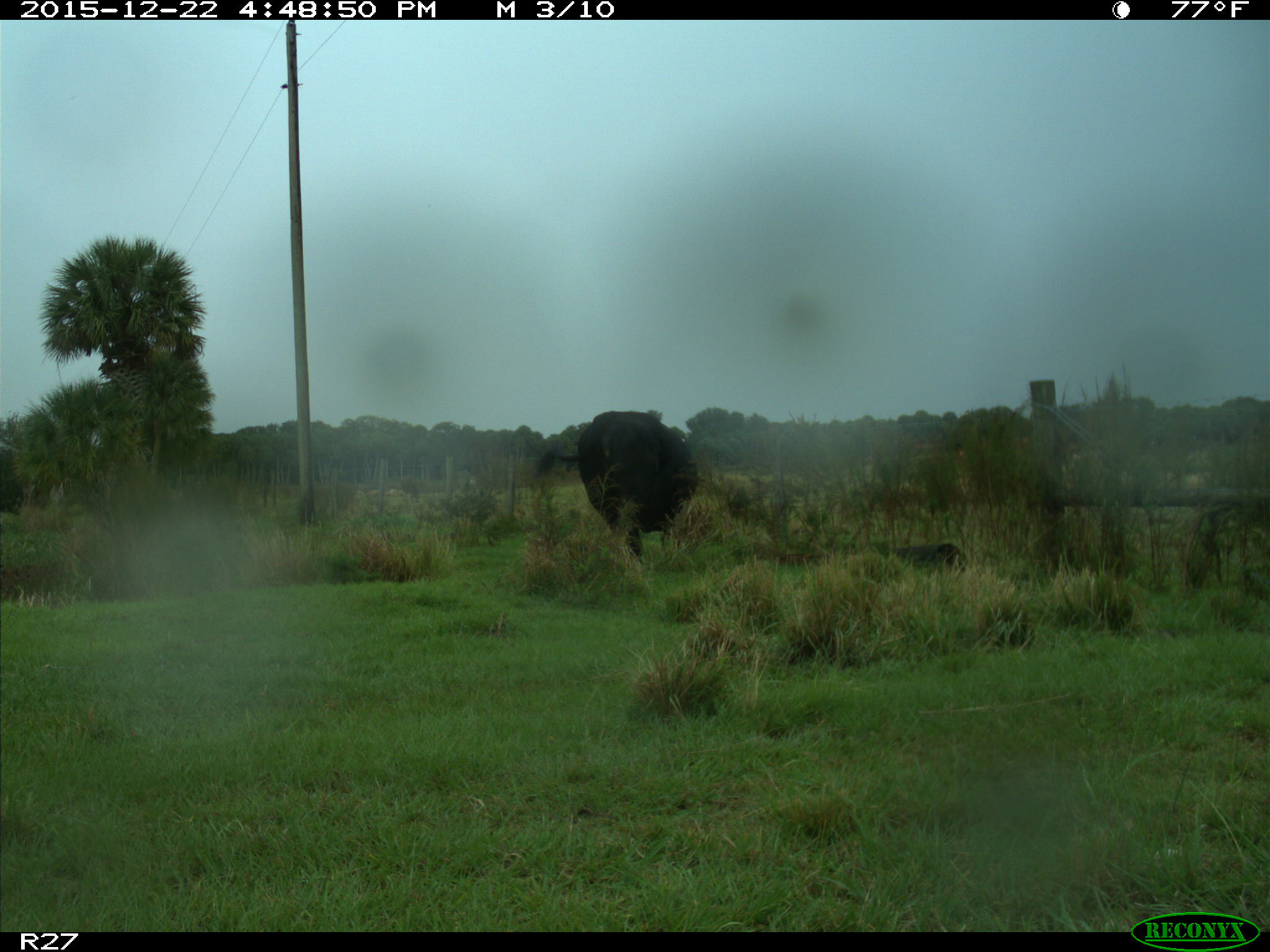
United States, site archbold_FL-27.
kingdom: Animalia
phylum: Chordata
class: Mammalia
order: Artiodactyla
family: Bovidae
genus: Bos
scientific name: Bos taurus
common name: domestic cow